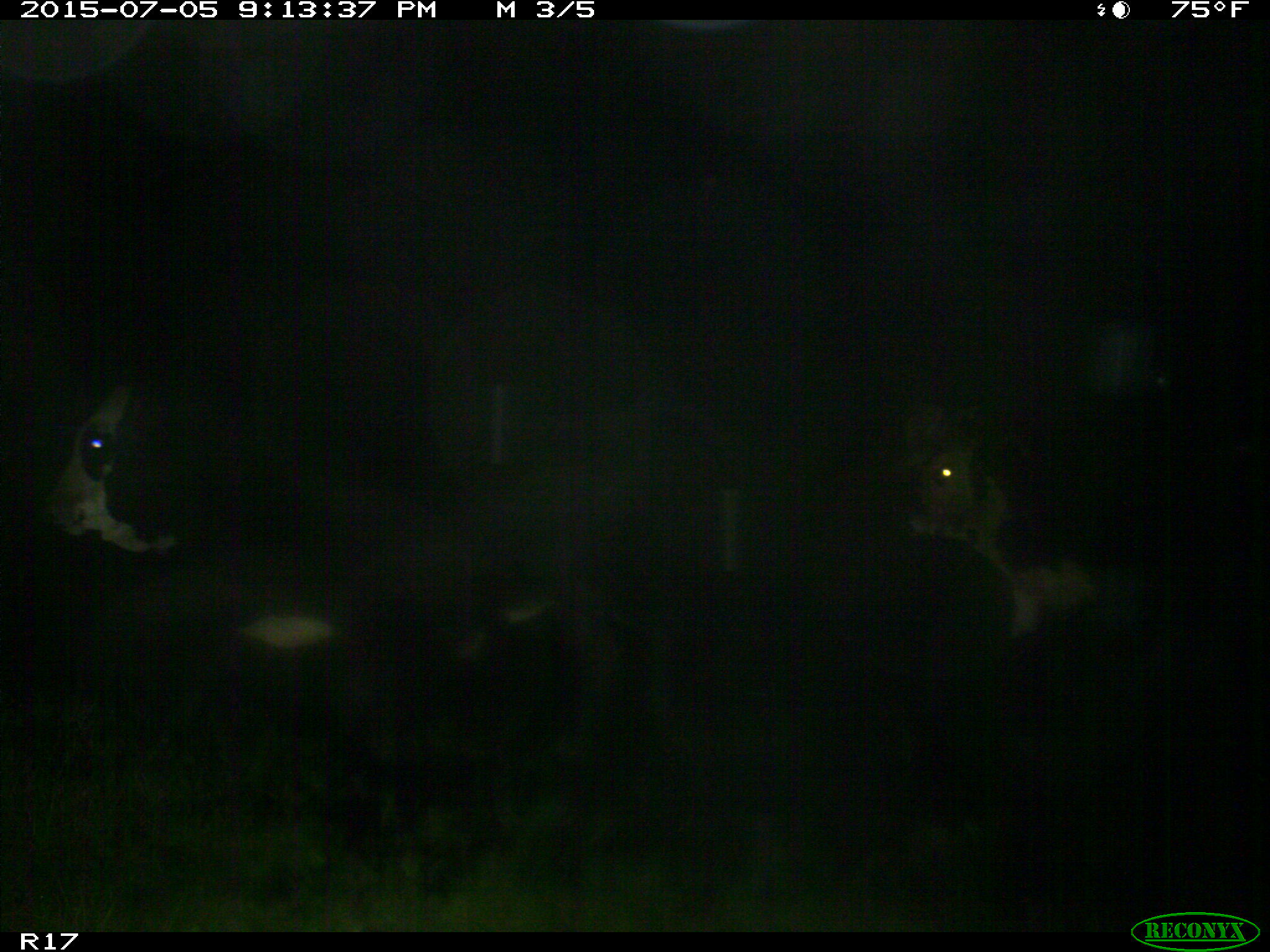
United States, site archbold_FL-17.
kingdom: Animalia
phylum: Chordata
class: Mammalia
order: Artiodactyla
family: Bovidae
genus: Bos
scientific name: Bos taurus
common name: domestic cow